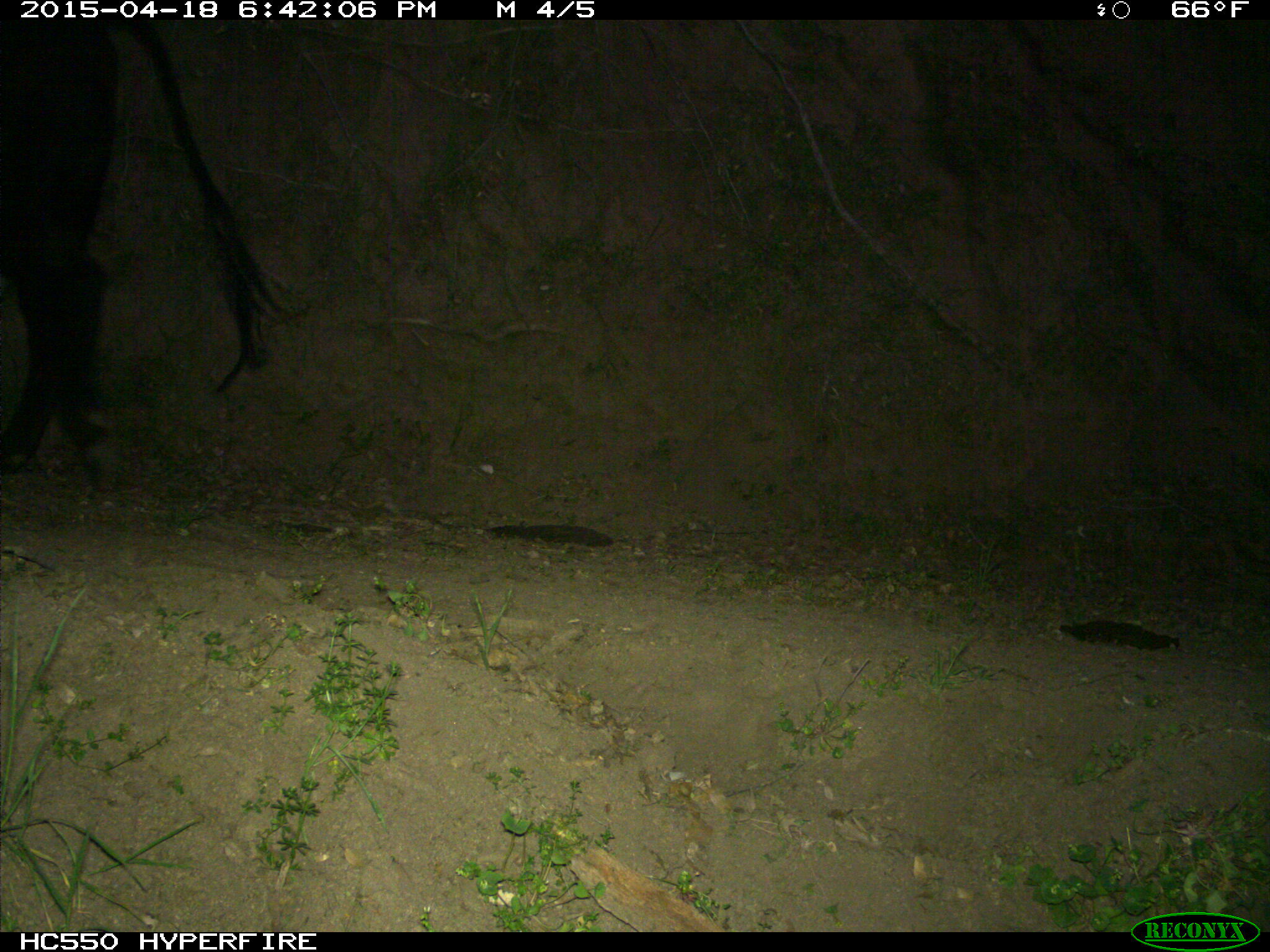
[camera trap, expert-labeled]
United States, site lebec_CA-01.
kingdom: Animalia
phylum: Chordata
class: Mammalia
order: Artiodactyla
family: Bovidae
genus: Bos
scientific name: Bos taurus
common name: domestic cow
Bos taurus (domestic cow).